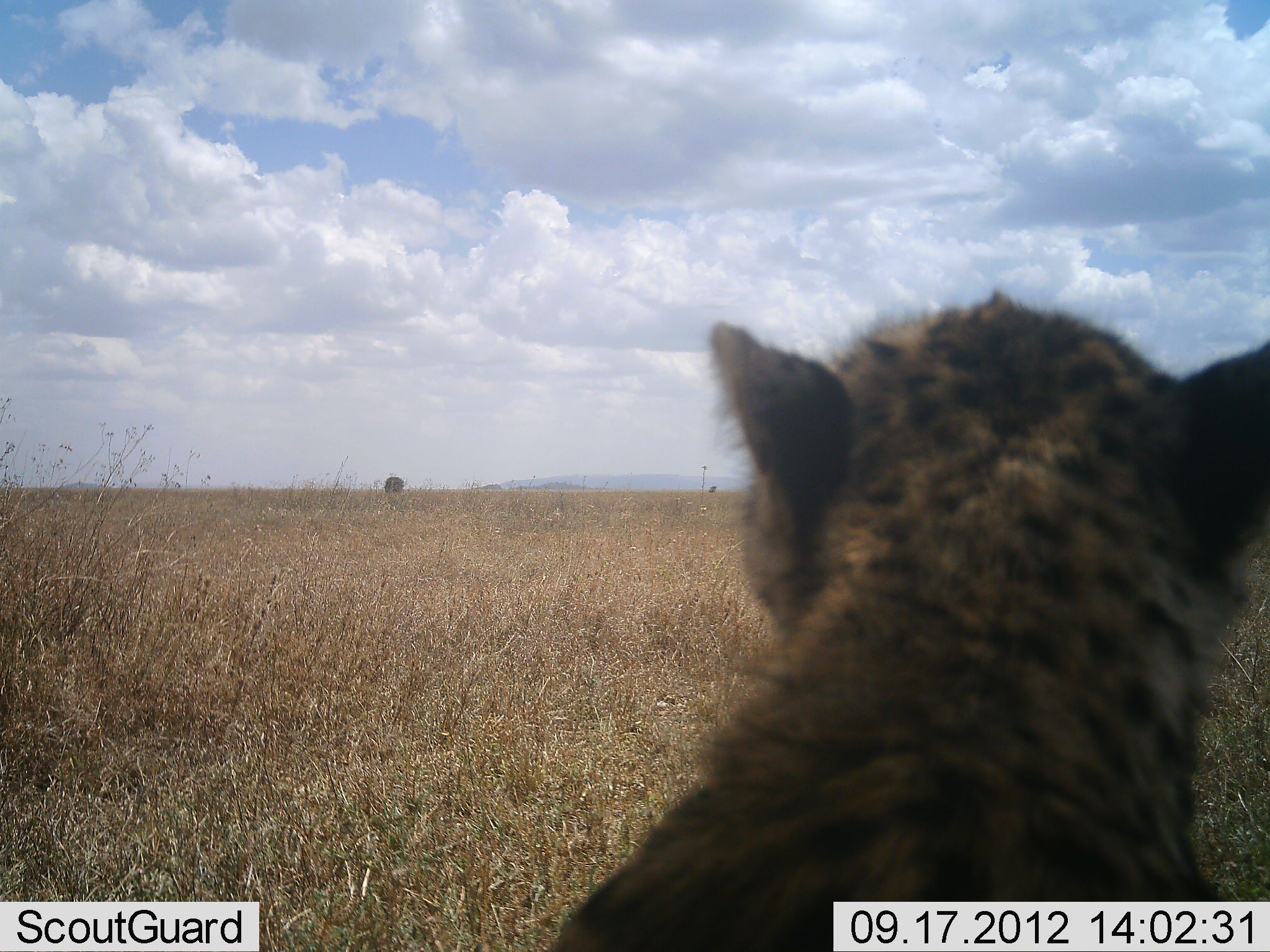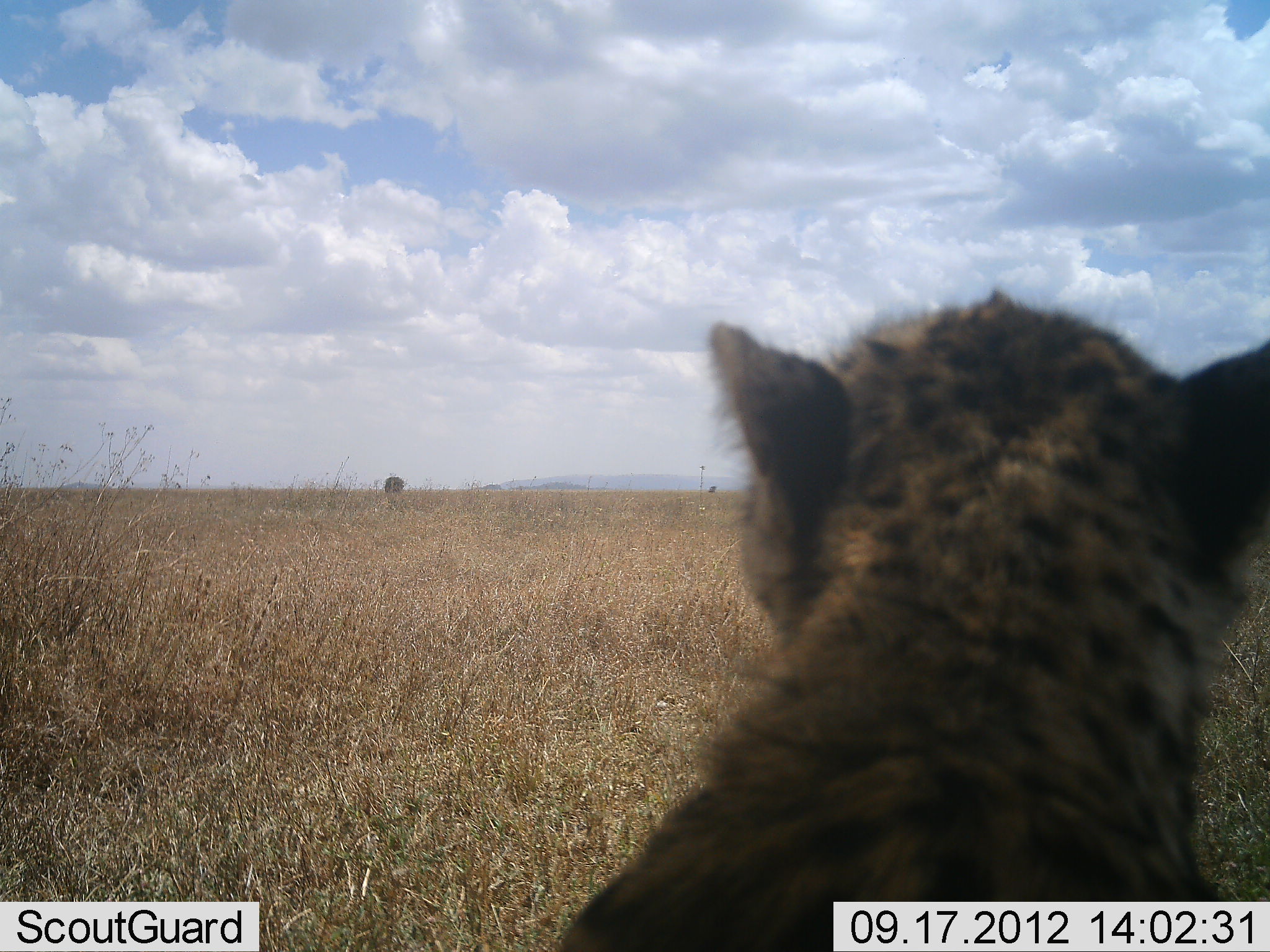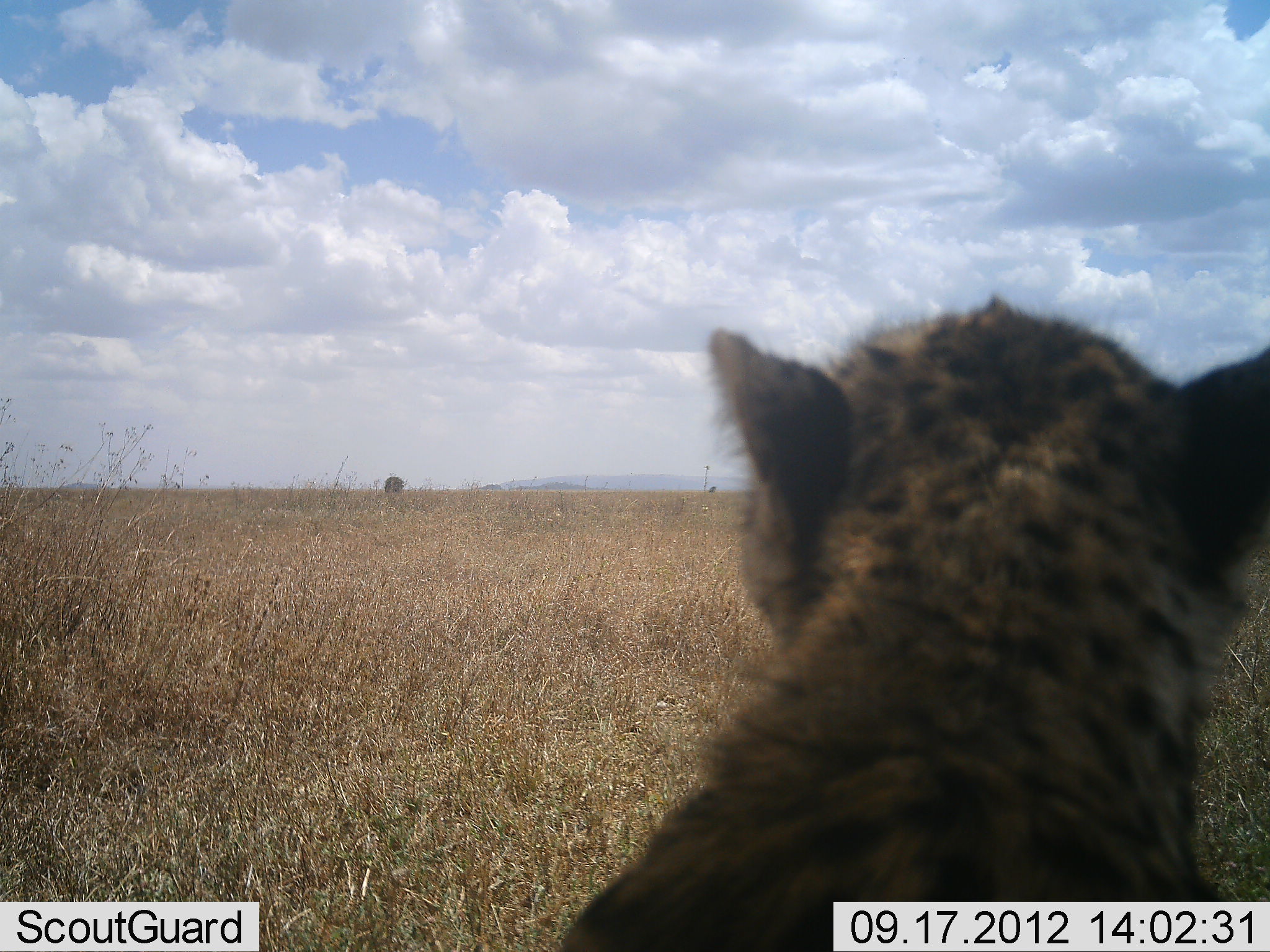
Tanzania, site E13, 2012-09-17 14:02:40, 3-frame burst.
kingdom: Animalia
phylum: Chordata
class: Mammalia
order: Carnivora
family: Felidae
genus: Acinonyx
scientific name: Acinonyx jubatus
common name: cheetah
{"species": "cheetah (Acinonyx jubatus)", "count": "1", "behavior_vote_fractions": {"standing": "40%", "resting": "60%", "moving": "0%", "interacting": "0%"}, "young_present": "0%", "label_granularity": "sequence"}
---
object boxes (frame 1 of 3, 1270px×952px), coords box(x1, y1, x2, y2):
animal: box(543, 292, 1269, 952)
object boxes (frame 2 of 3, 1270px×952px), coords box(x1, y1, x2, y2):
animal: box(546, 288, 1269, 952)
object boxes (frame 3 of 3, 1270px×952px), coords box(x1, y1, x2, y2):
animal: box(557, 294, 1269, 952)